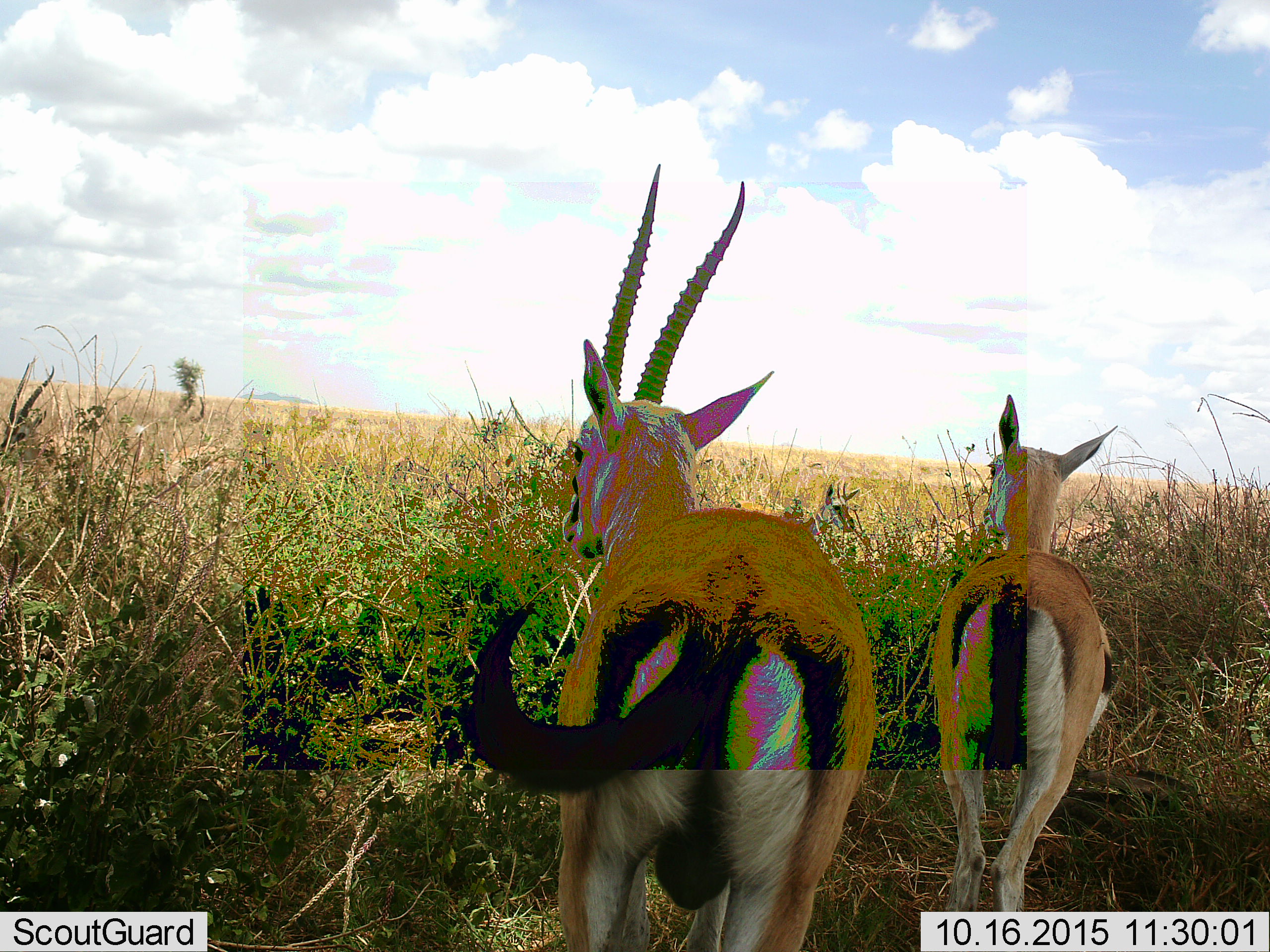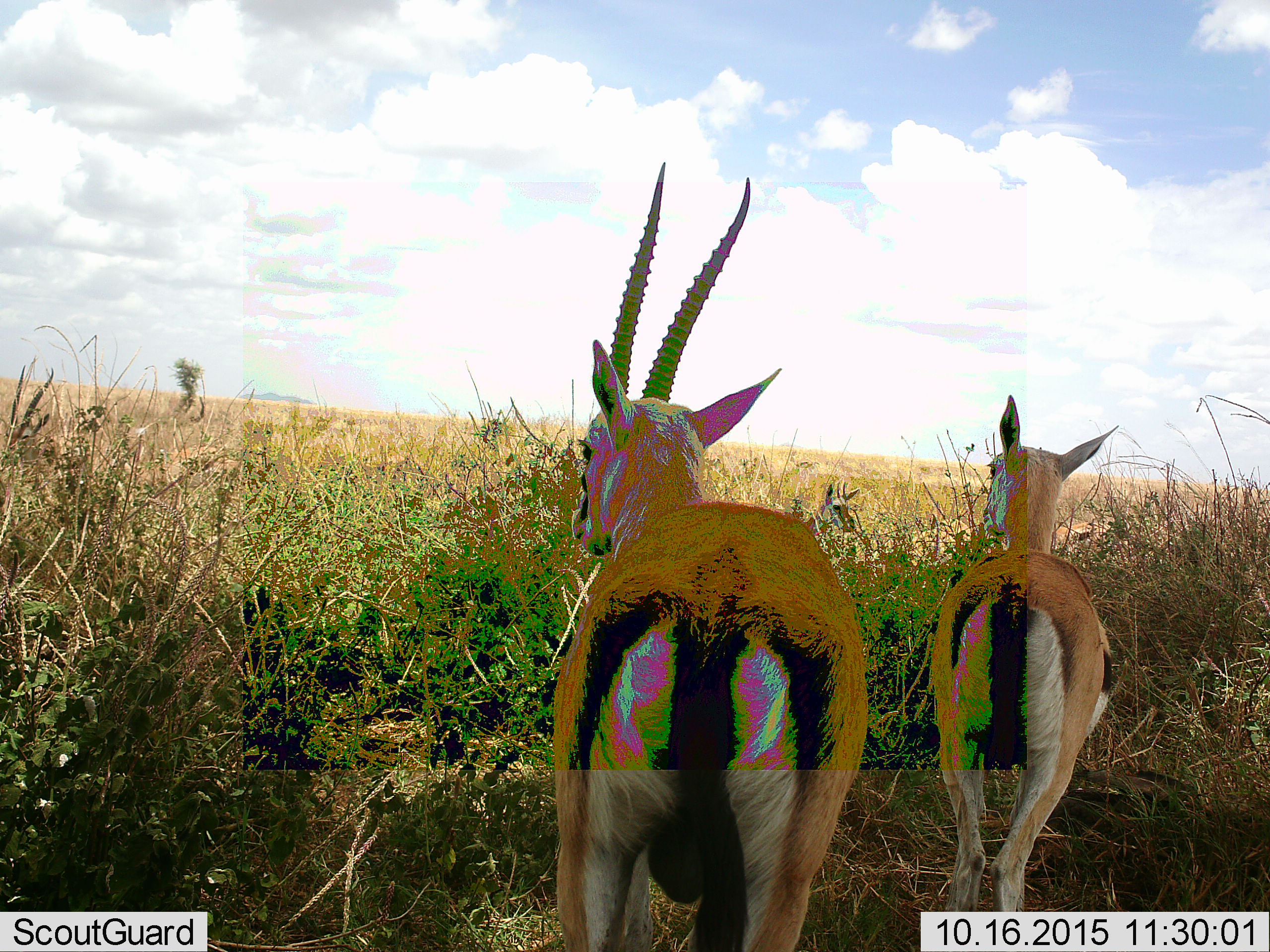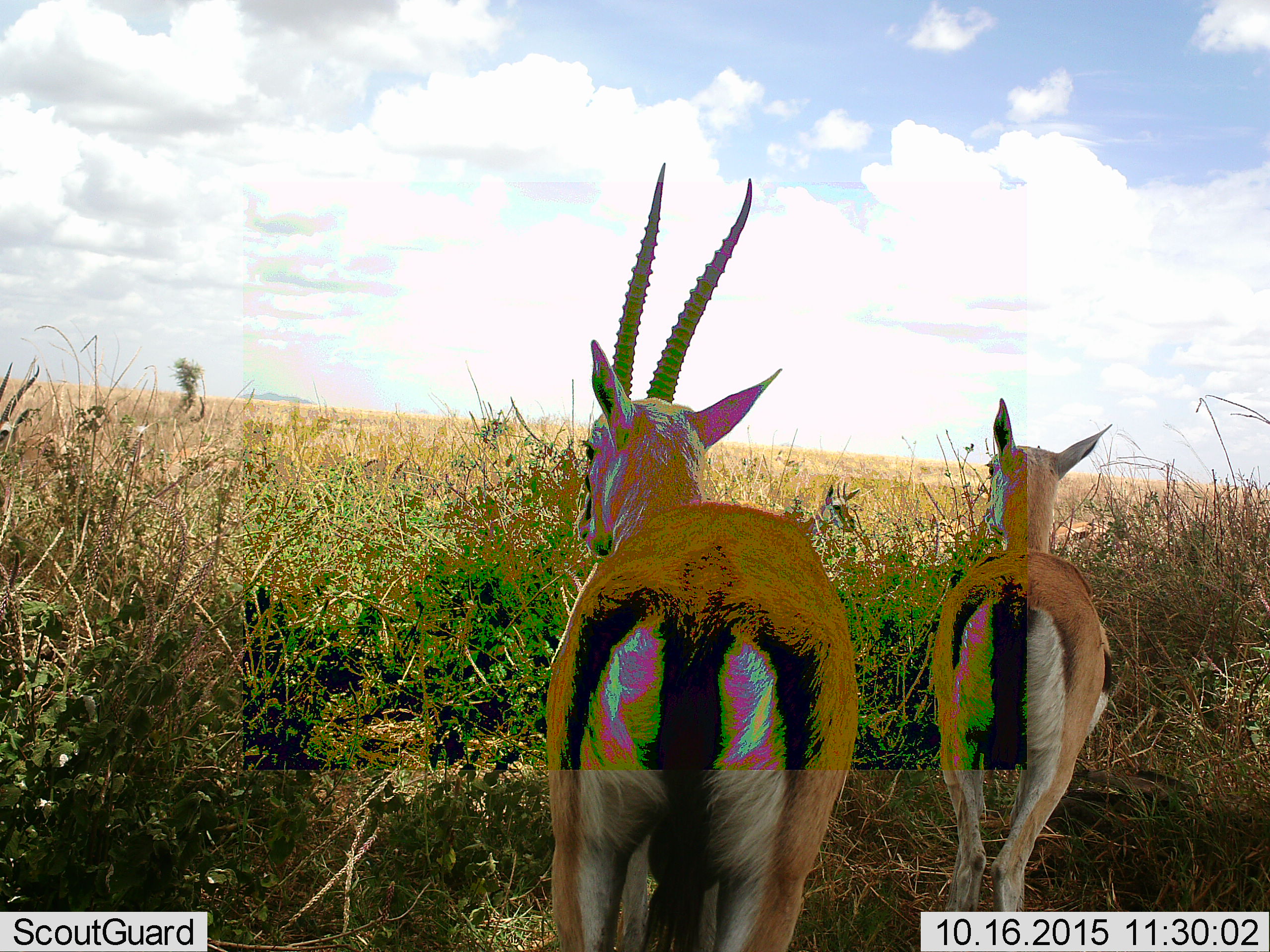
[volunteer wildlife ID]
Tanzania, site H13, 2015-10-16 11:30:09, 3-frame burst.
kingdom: Animalia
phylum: Chordata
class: Mammalia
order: Artiodactyla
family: Bovidae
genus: Eudorcas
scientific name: Eudorcas thomsonii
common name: thomson's gazelle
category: gazellethomsons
Gazellethomsons (thomson's gazelle) (Eudorcas thomsonii), count 2. Behavior (volunteer vote fractions): standing 78%, resting 22%, moving 33%, interacting 0%. Young present (vote fraction): 11%. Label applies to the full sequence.